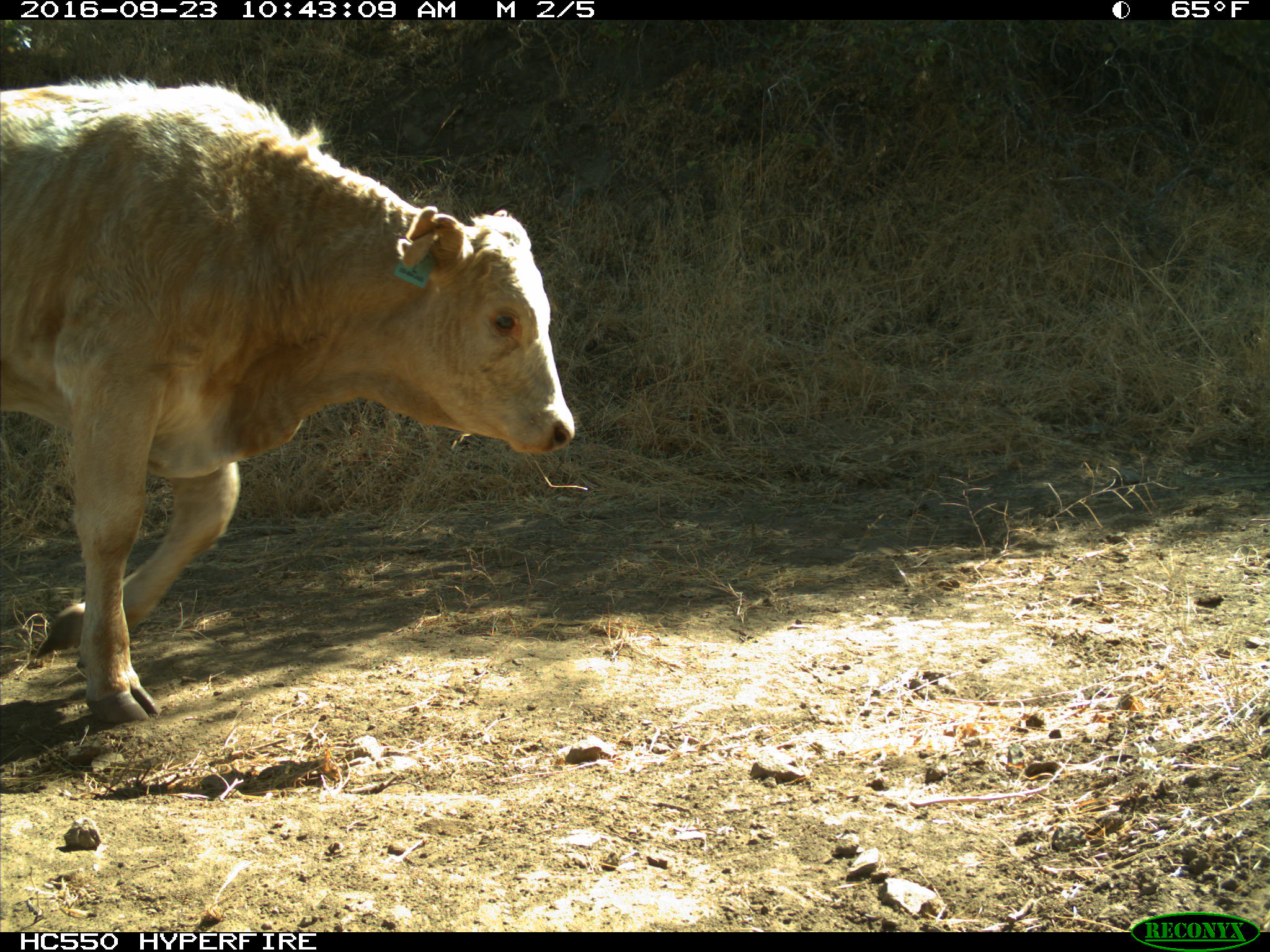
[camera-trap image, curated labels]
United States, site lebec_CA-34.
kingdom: Animalia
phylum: Chordata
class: Mammalia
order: Artiodactyla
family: Bovidae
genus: Bos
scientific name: Bos taurus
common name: domestic cow